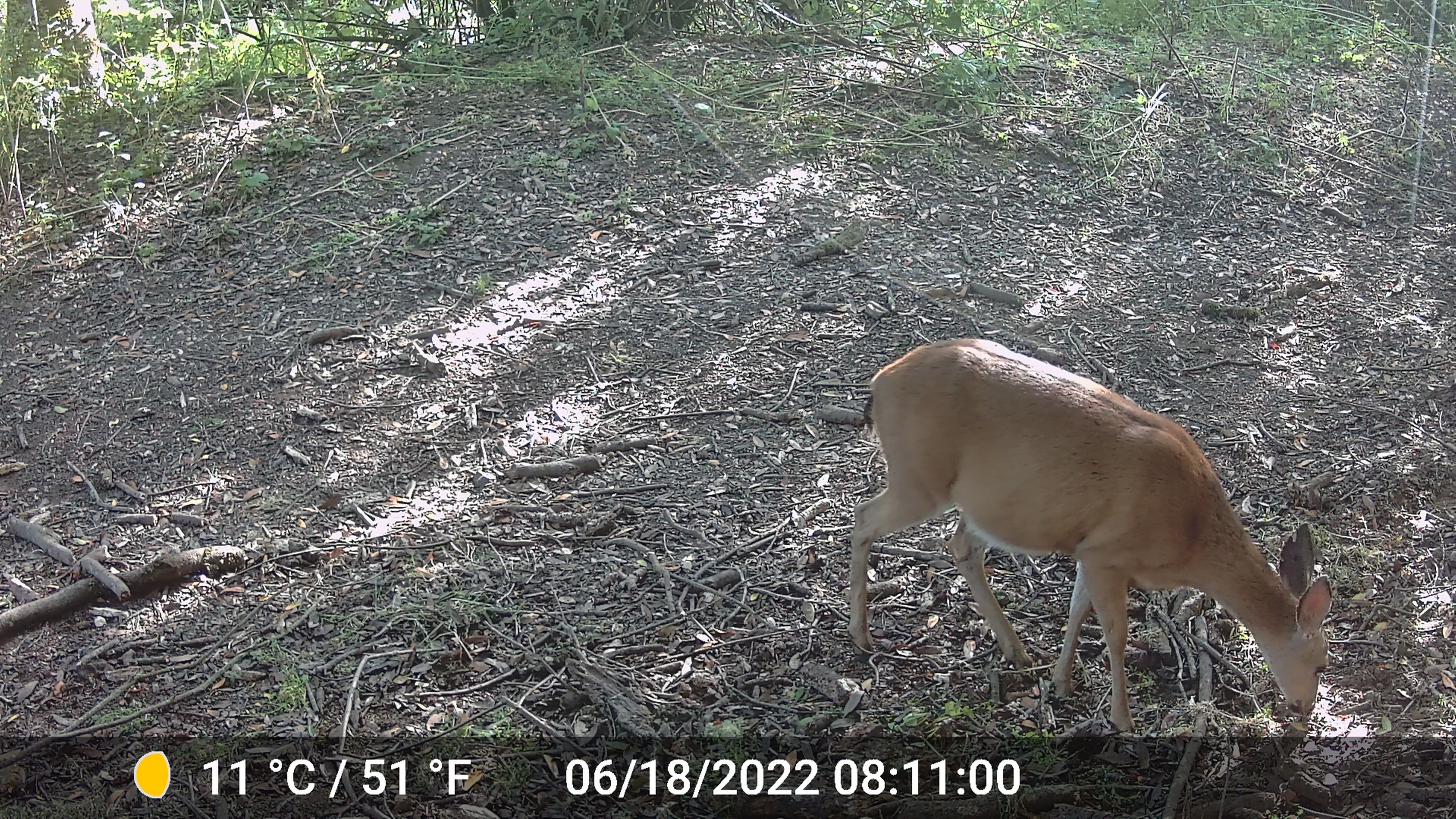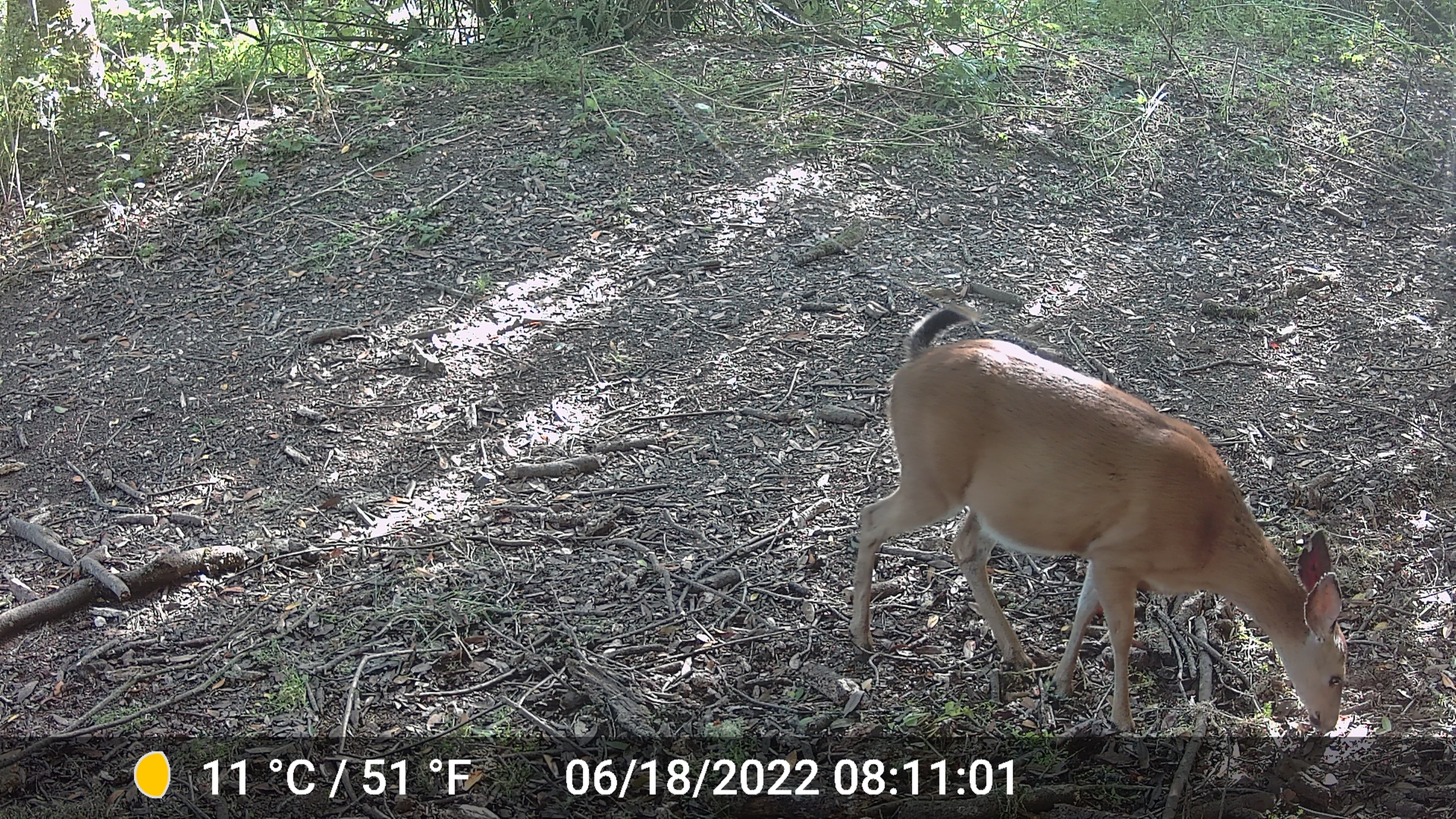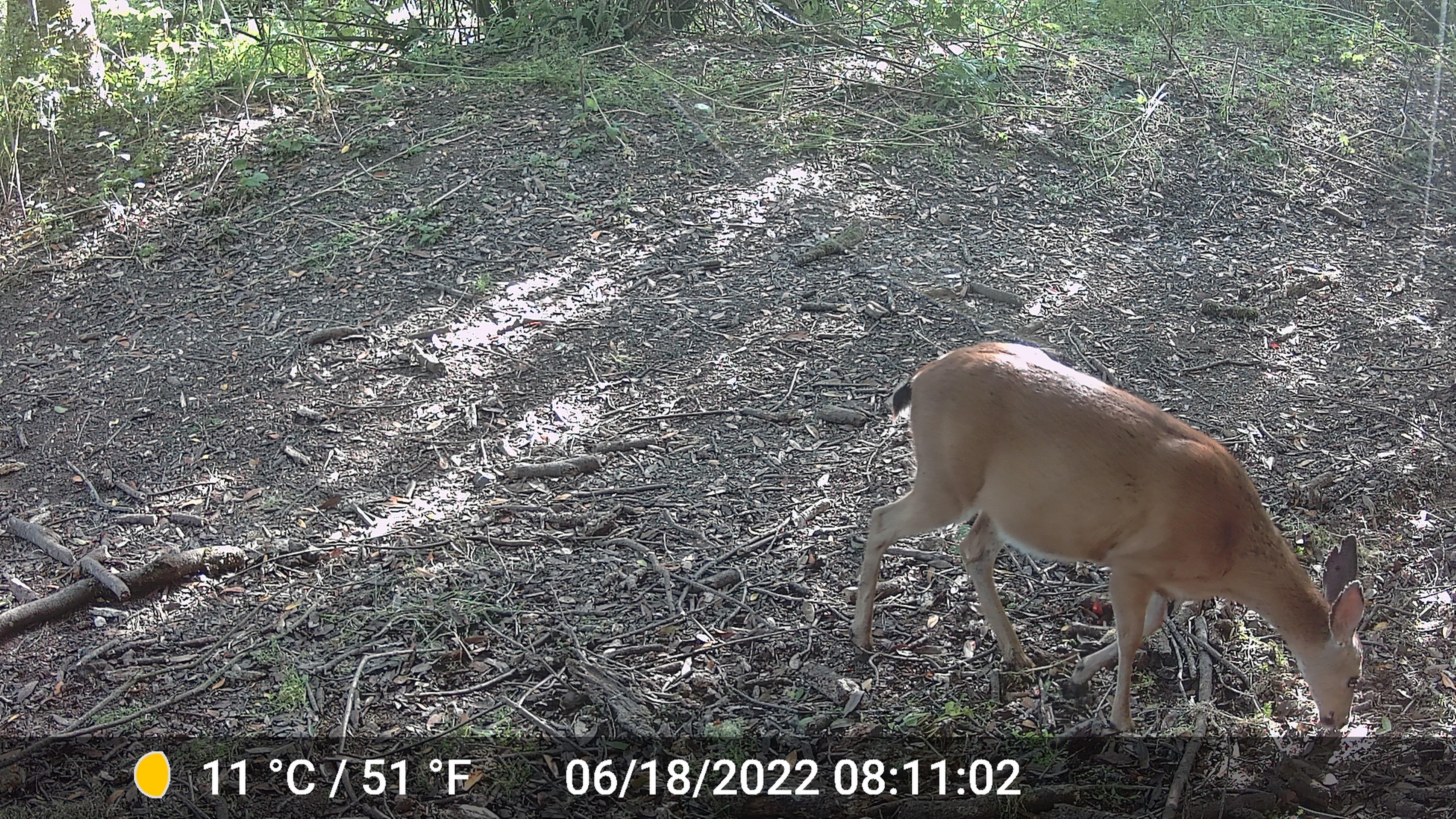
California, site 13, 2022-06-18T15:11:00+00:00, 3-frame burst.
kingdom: Animalia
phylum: Chordata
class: Mammalia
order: Artiodactyla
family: Cervidae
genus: Odocoileus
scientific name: Odocoileus hemionus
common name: mule deer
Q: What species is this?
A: Mule deer (Odocoileus hemionus).